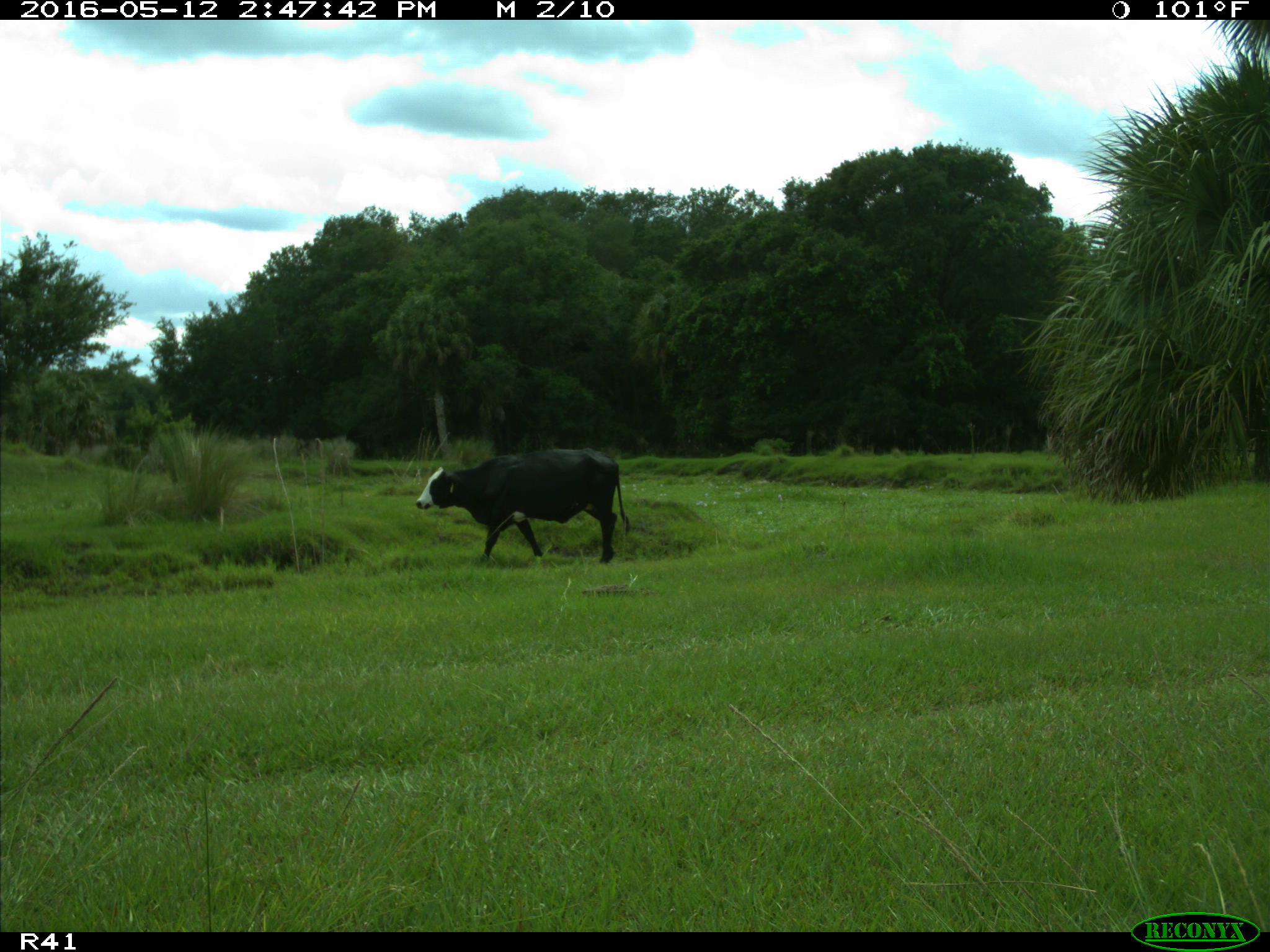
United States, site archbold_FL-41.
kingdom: Animalia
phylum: Chordata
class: Mammalia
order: Artiodactyla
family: Bovidae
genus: Bos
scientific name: Bos taurus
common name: domestic cow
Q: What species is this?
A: Bos taurus (domestic cow).